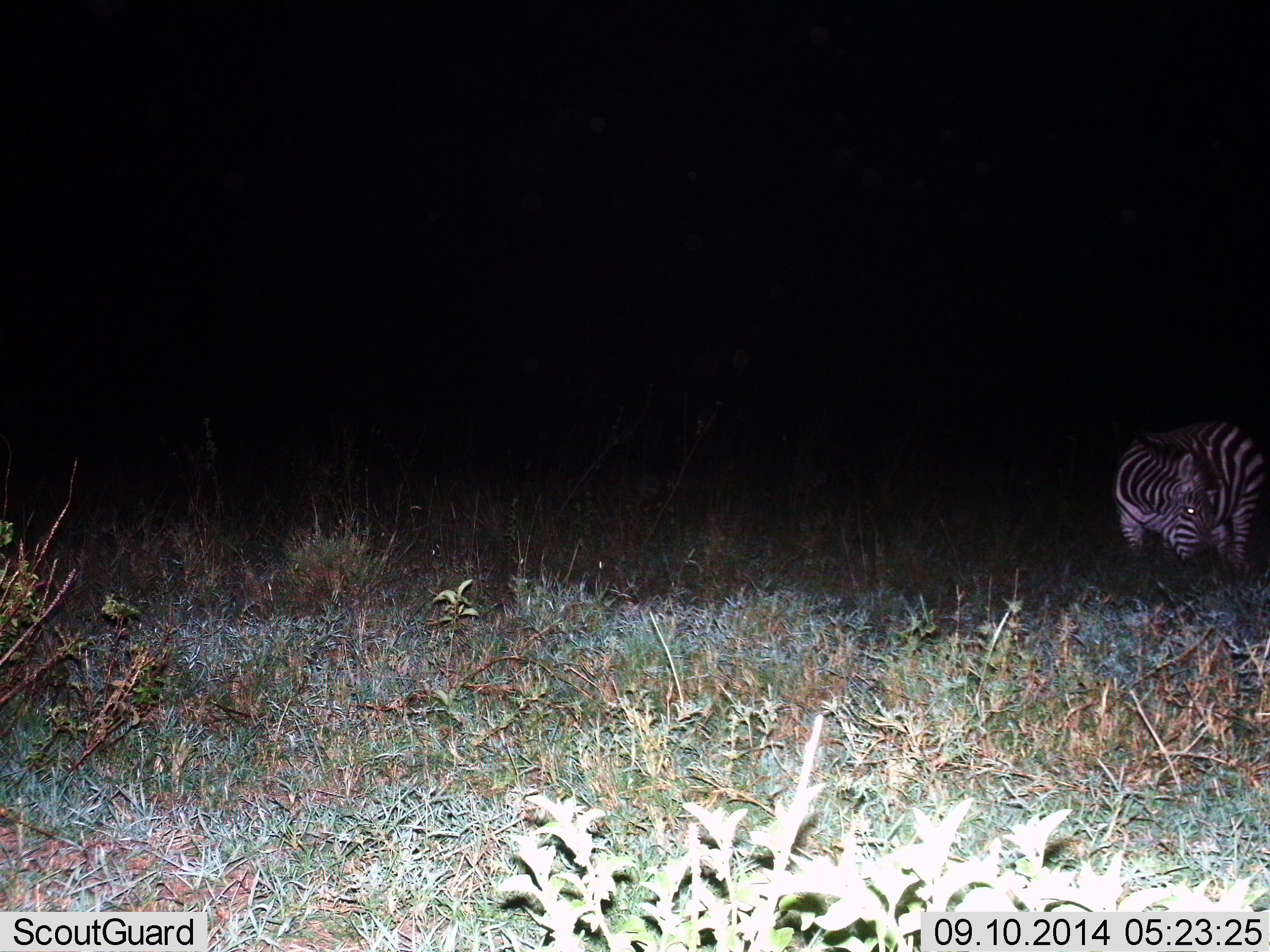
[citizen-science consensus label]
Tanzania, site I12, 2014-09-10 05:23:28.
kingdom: Animalia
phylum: Chordata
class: Mammalia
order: Perissodactyla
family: Equidae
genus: Equus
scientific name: Equus quagga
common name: plains zebra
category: zebra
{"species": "zebra (plains zebra) (Equus quagga)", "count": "1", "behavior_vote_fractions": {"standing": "20%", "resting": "0%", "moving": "20%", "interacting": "10%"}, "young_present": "0%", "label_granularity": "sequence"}